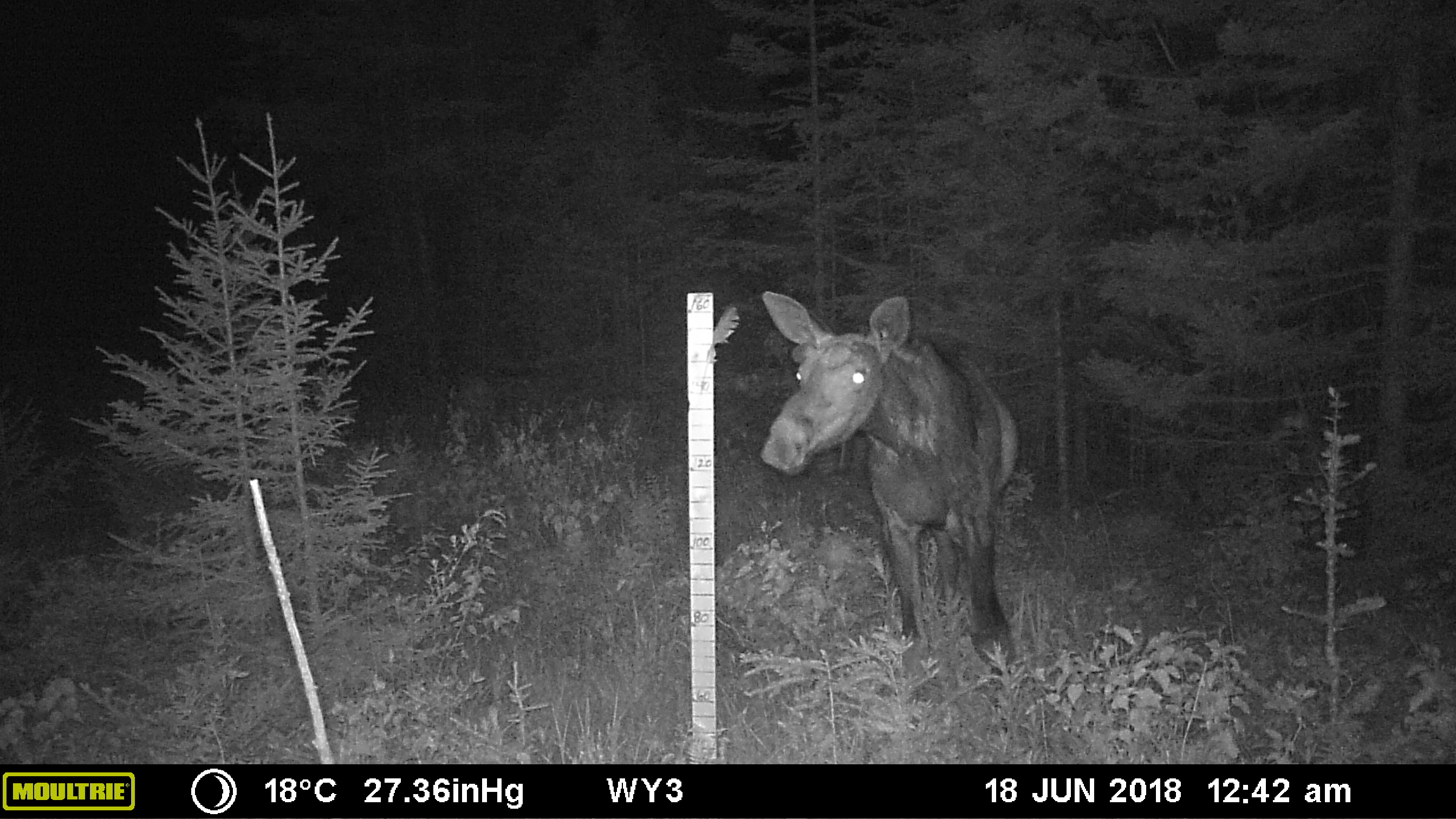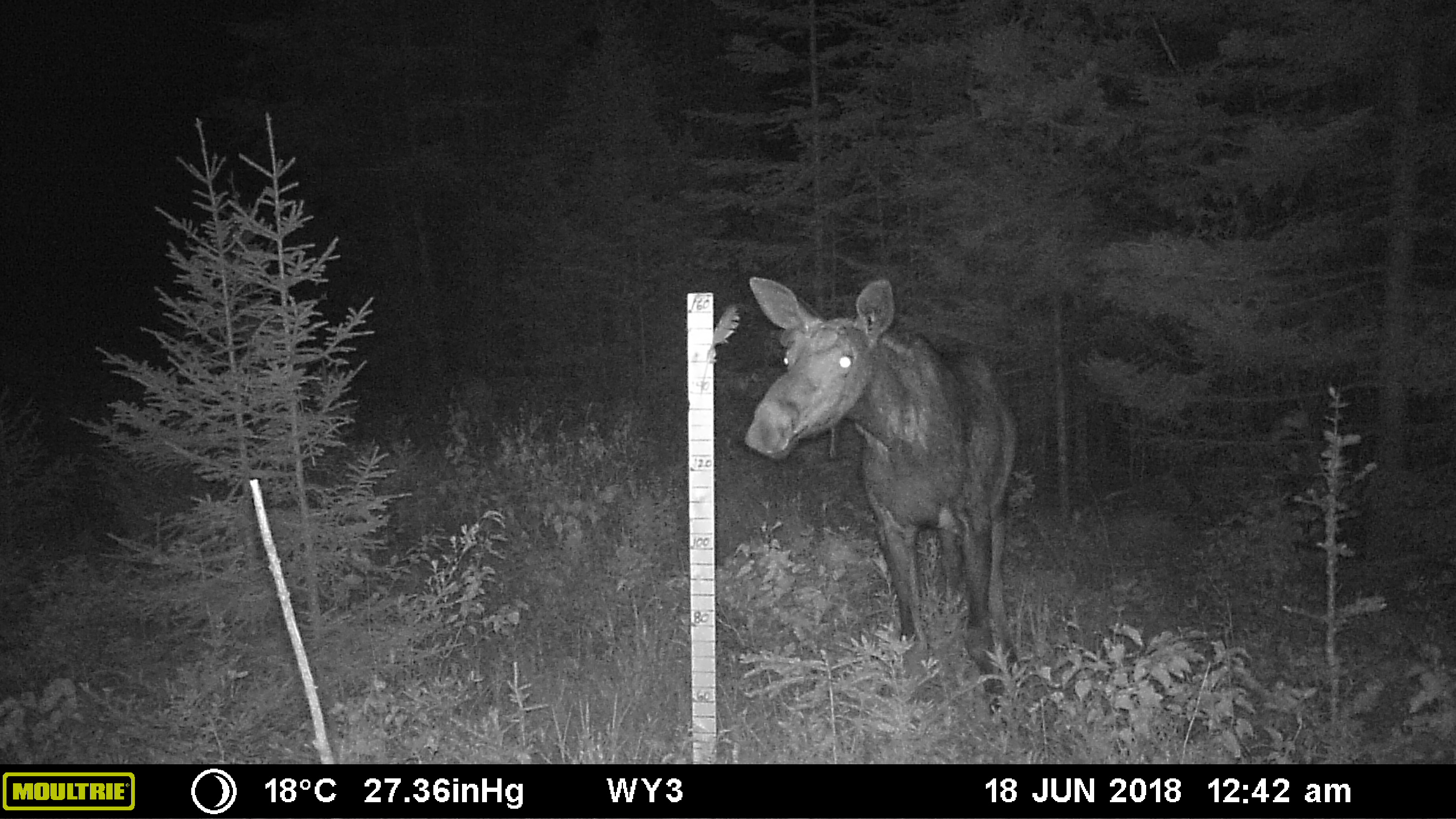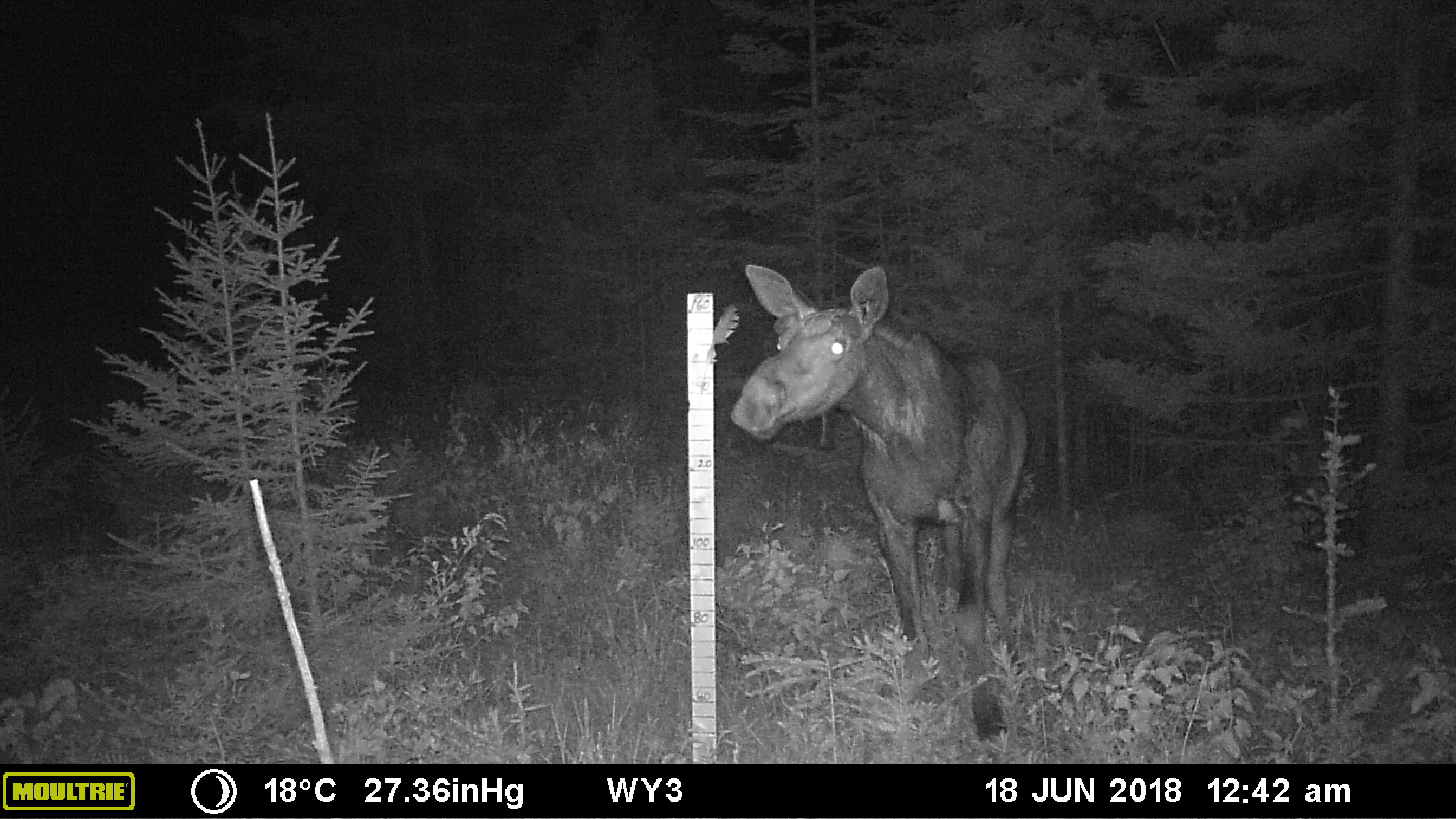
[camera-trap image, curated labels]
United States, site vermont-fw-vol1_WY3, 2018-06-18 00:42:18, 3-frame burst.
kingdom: Animalia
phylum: Chordata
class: Mammalia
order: Artiodactyla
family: Cervidae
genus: Alces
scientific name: Alces alces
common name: moose